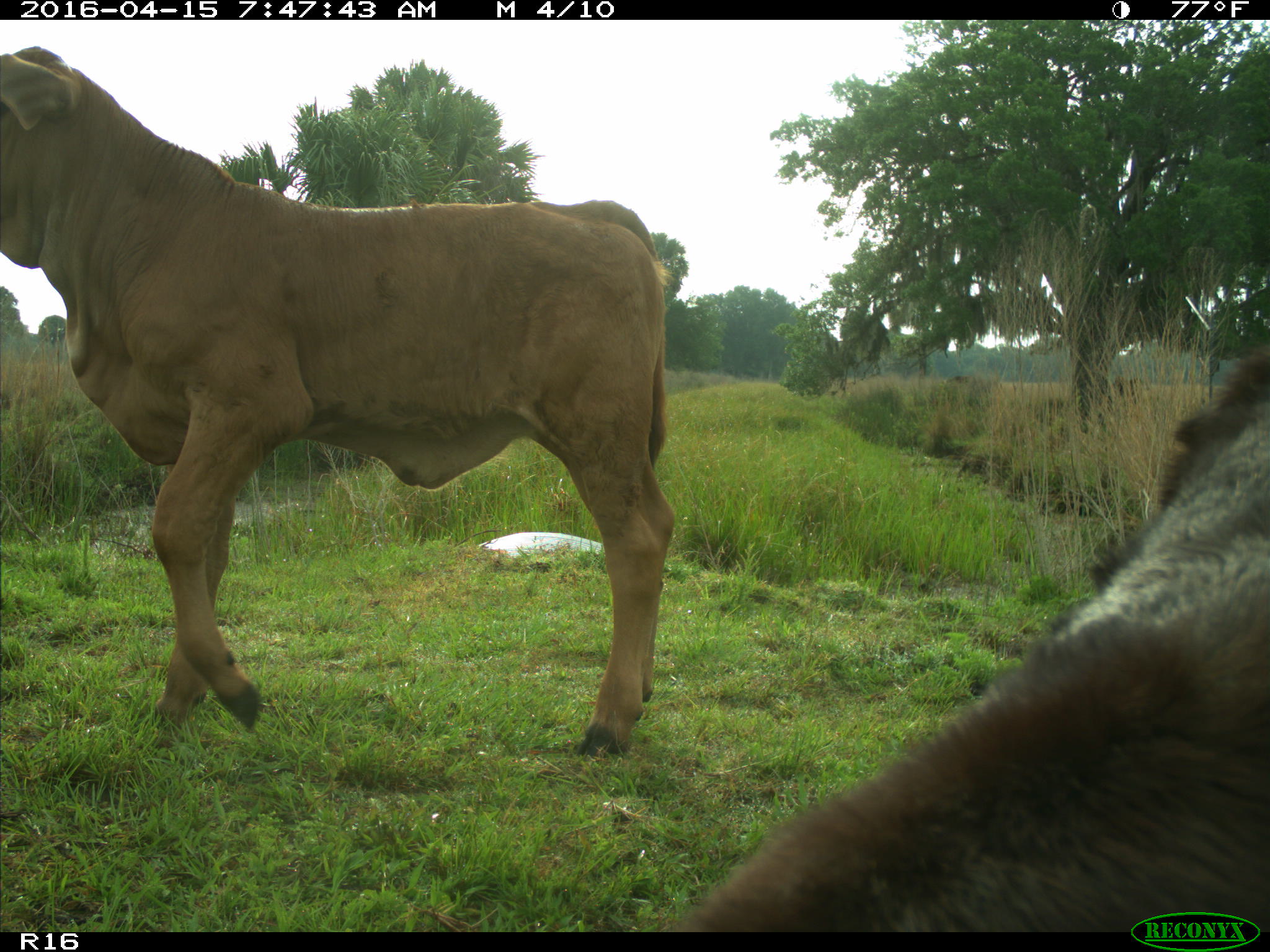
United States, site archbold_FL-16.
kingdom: Animalia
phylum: Chordata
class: Mammalia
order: Artiodactyla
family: Bovidae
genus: Bos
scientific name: Bos taurus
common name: domestic cow